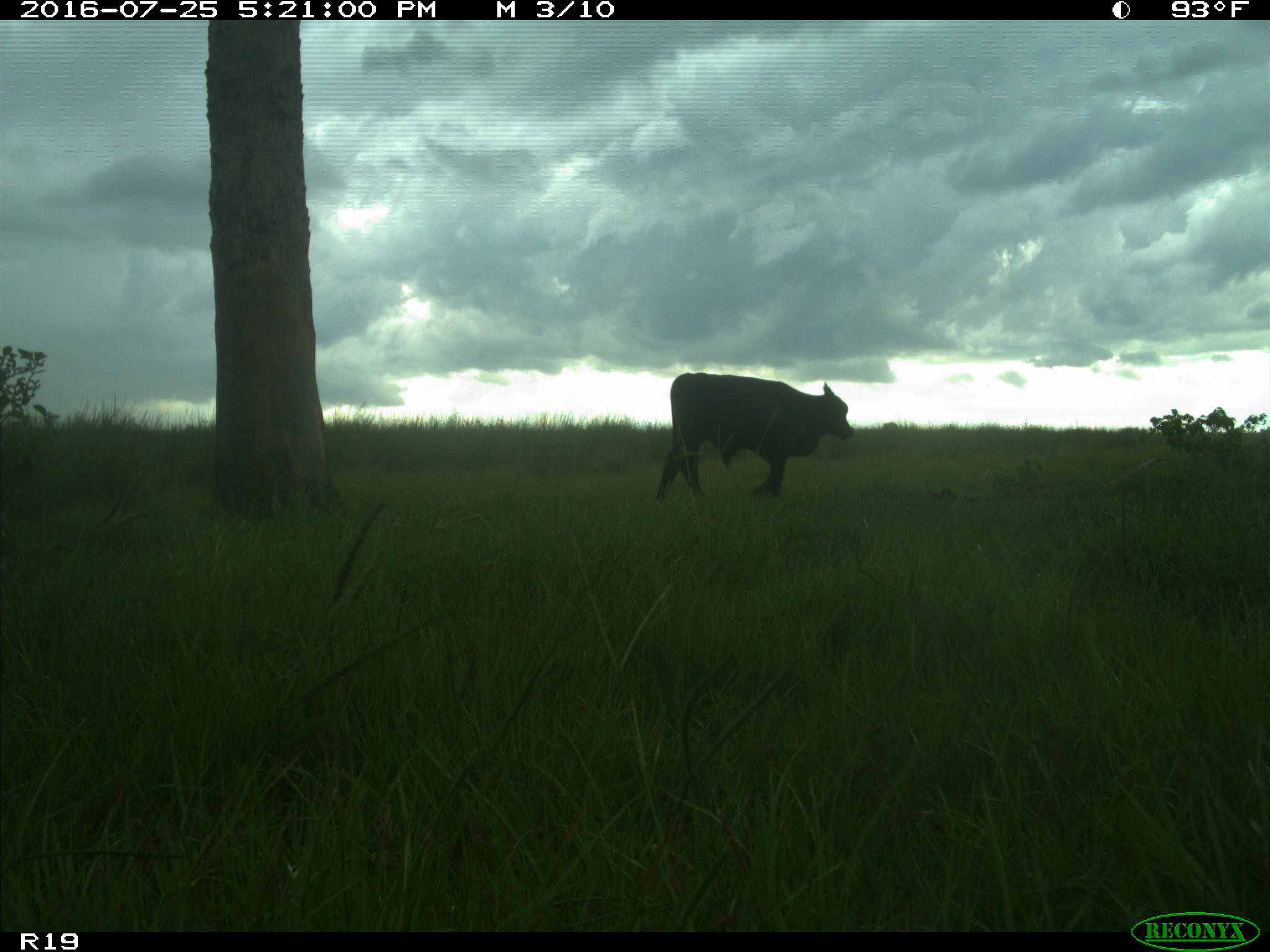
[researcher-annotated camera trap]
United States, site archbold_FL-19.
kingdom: Animalia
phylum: Chordata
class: Mammalia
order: Artiodactyla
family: Bovidae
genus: Bos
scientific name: Bos taurus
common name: domestic cow